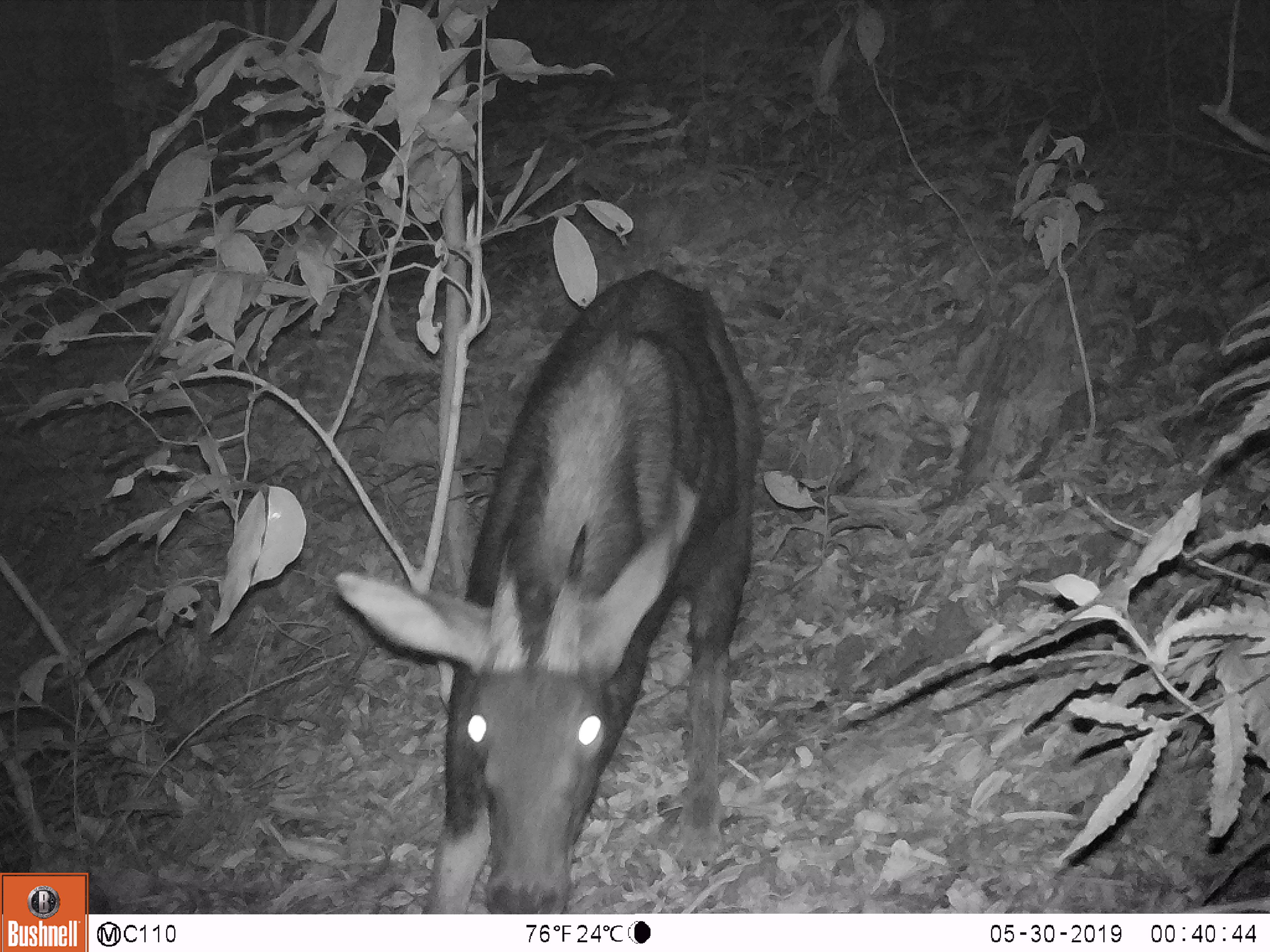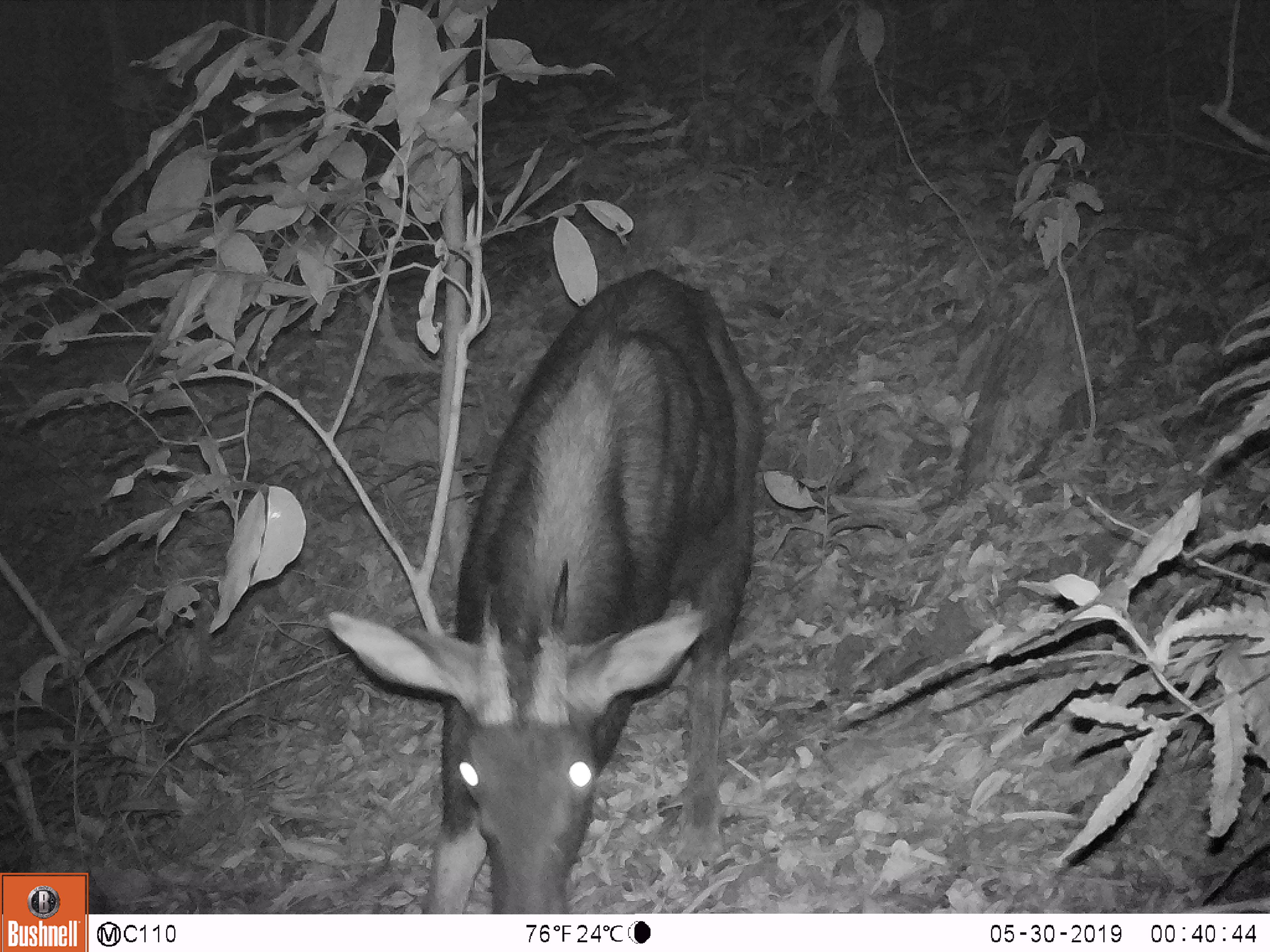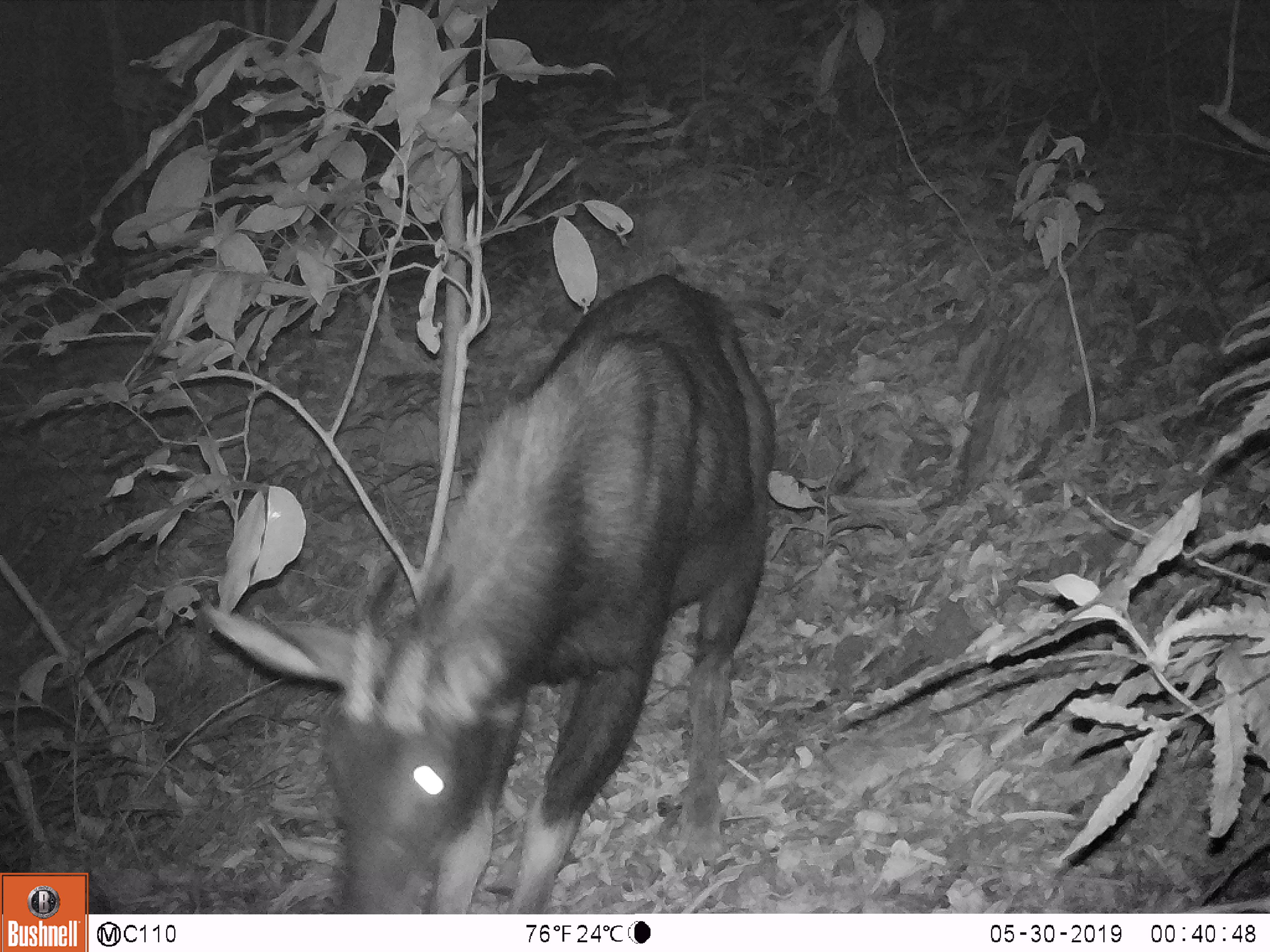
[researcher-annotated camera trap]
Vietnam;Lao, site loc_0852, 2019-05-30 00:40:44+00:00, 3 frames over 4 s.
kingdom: Animalia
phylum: Chordata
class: Mammalia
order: Artiodactyla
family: Bovidae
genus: Capricornis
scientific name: Capricornis sumatraensis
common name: chinese serow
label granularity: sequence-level